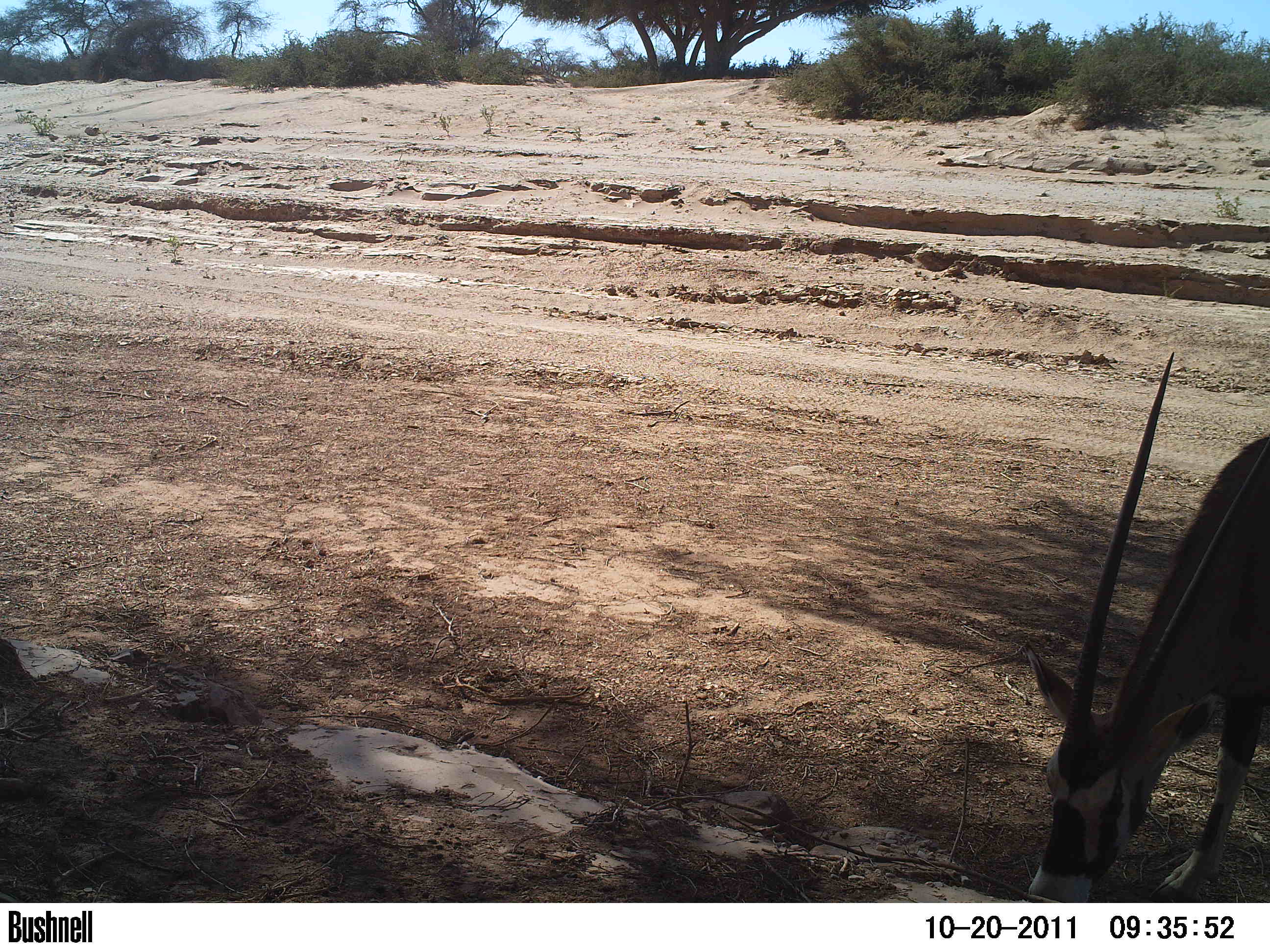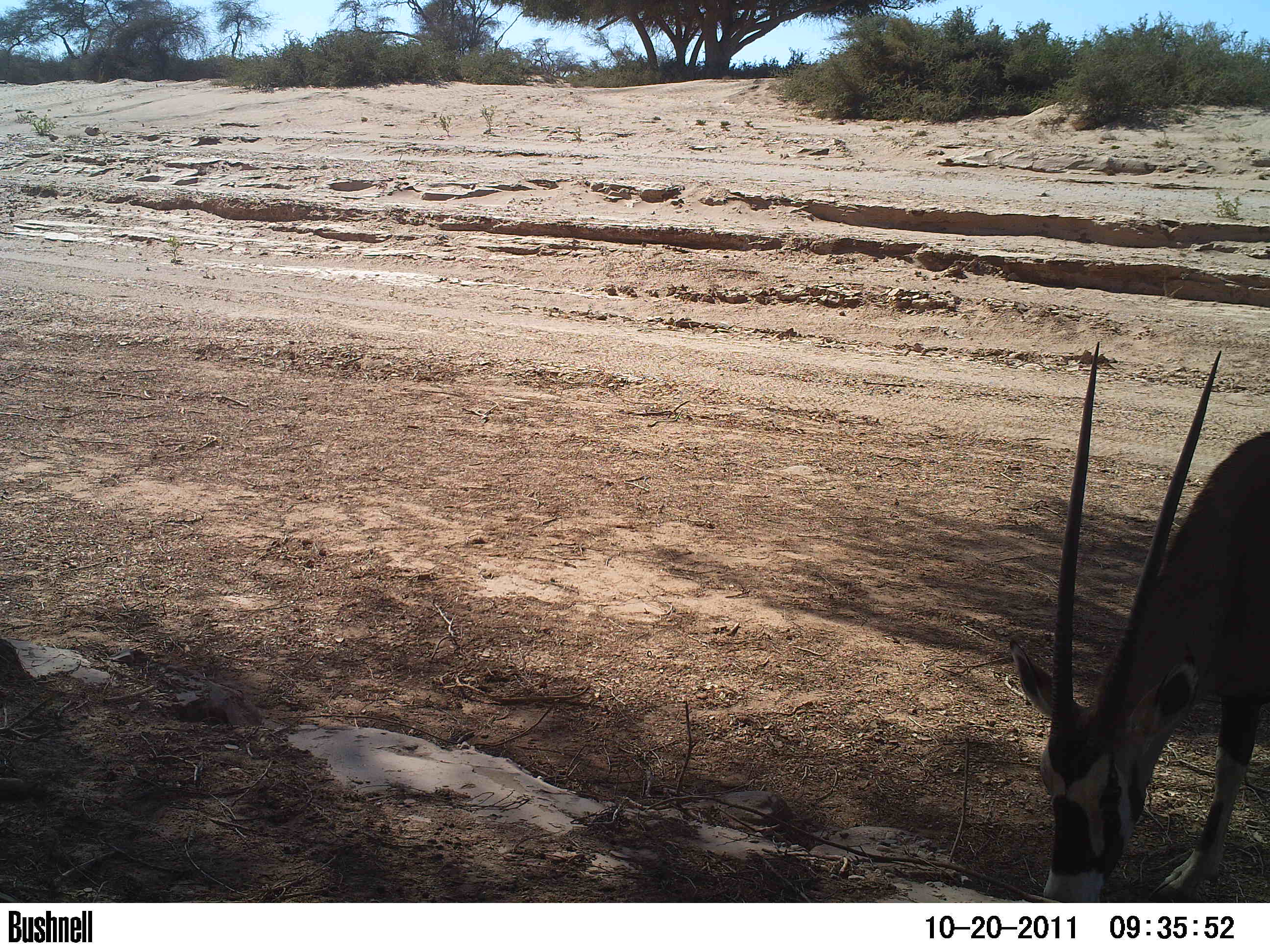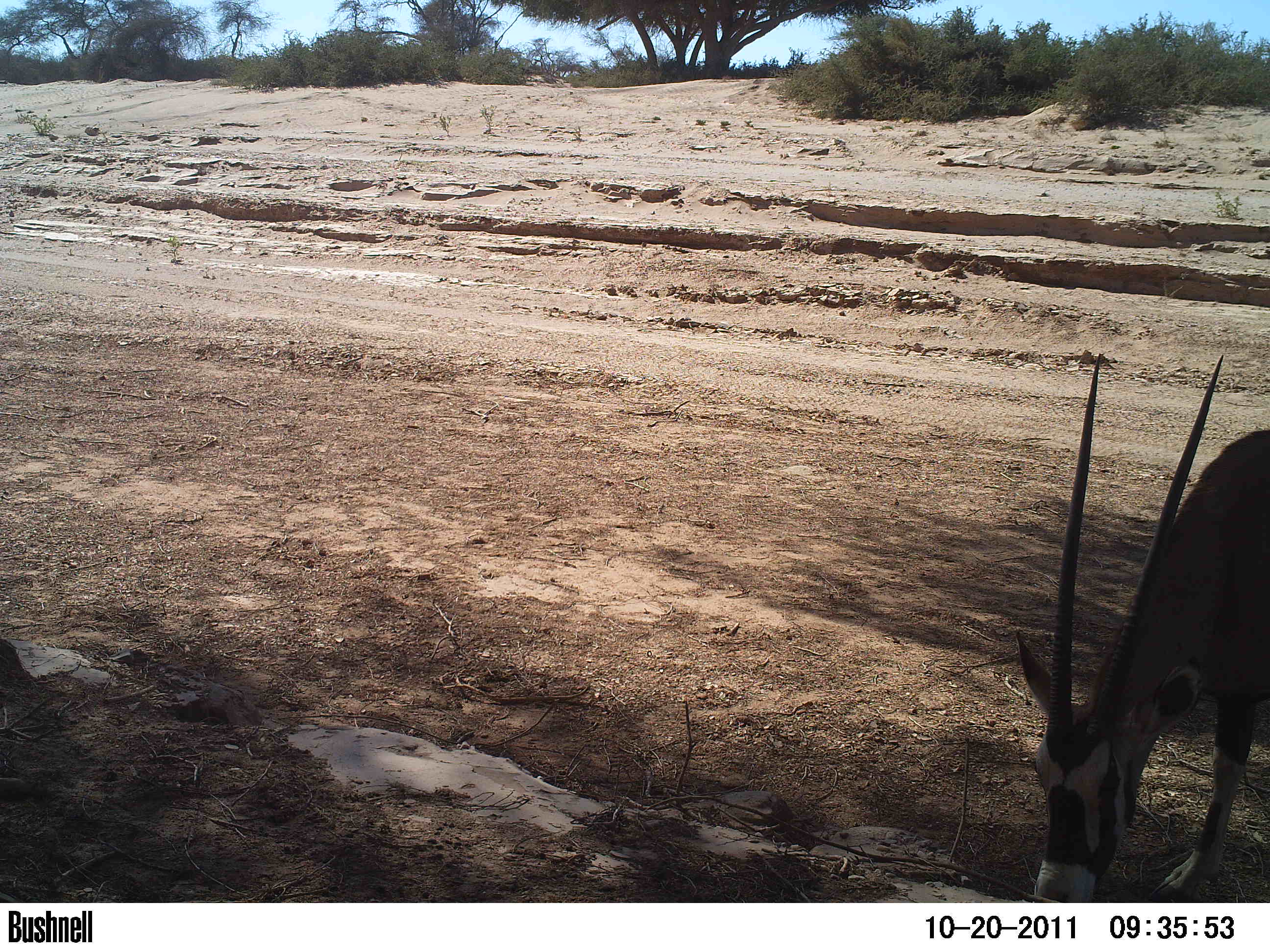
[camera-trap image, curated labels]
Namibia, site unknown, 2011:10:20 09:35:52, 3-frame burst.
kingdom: Animalia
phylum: Chordata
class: Mammalia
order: Artiodactyla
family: Bovidae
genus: Oryx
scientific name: Oryx gazella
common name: gemsbok